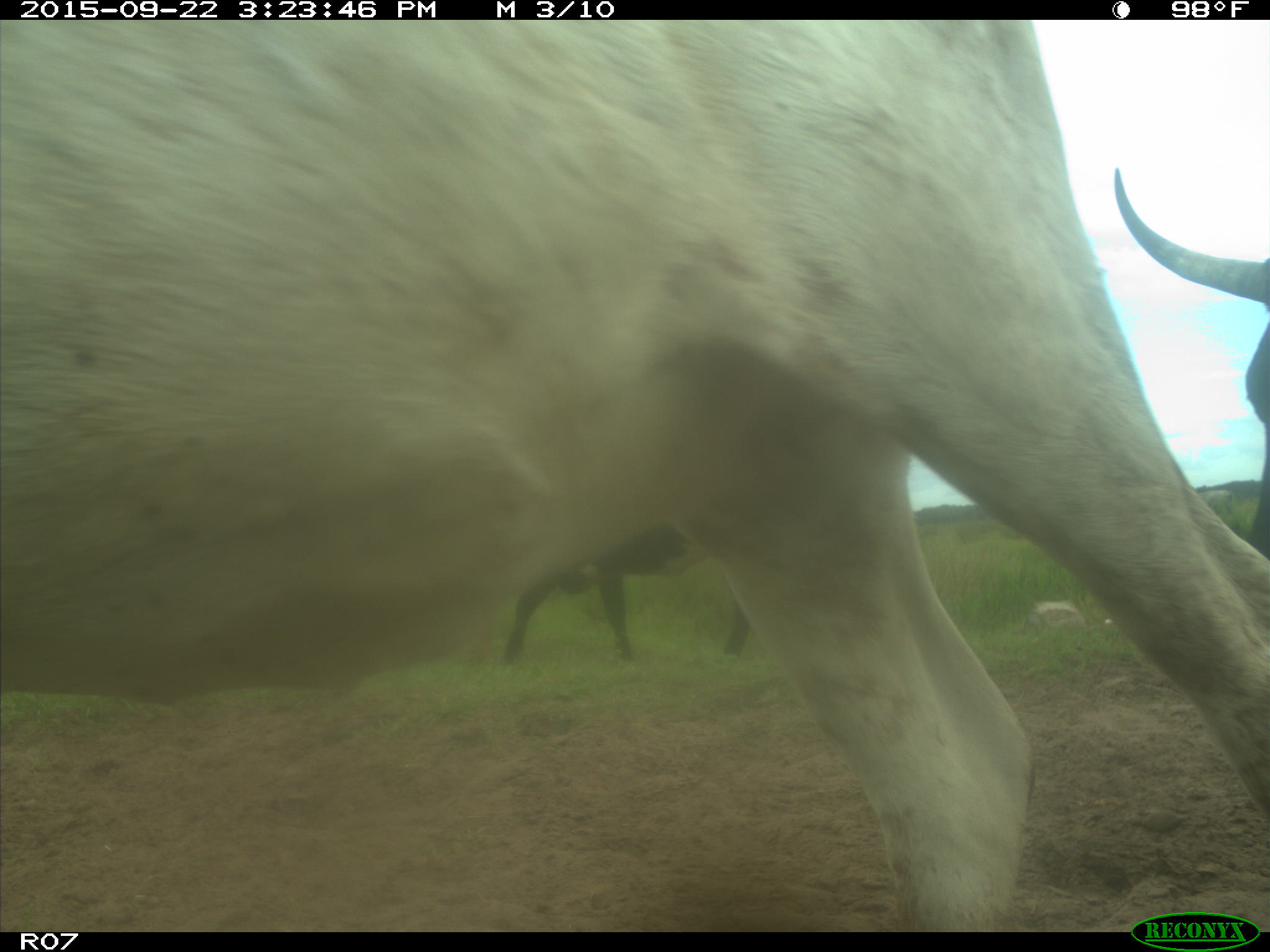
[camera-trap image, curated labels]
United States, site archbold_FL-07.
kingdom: Animalia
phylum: Chordata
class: Mammalia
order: Artiodactyla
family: Bovidae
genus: Bos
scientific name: Bos taurus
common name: domestic cow